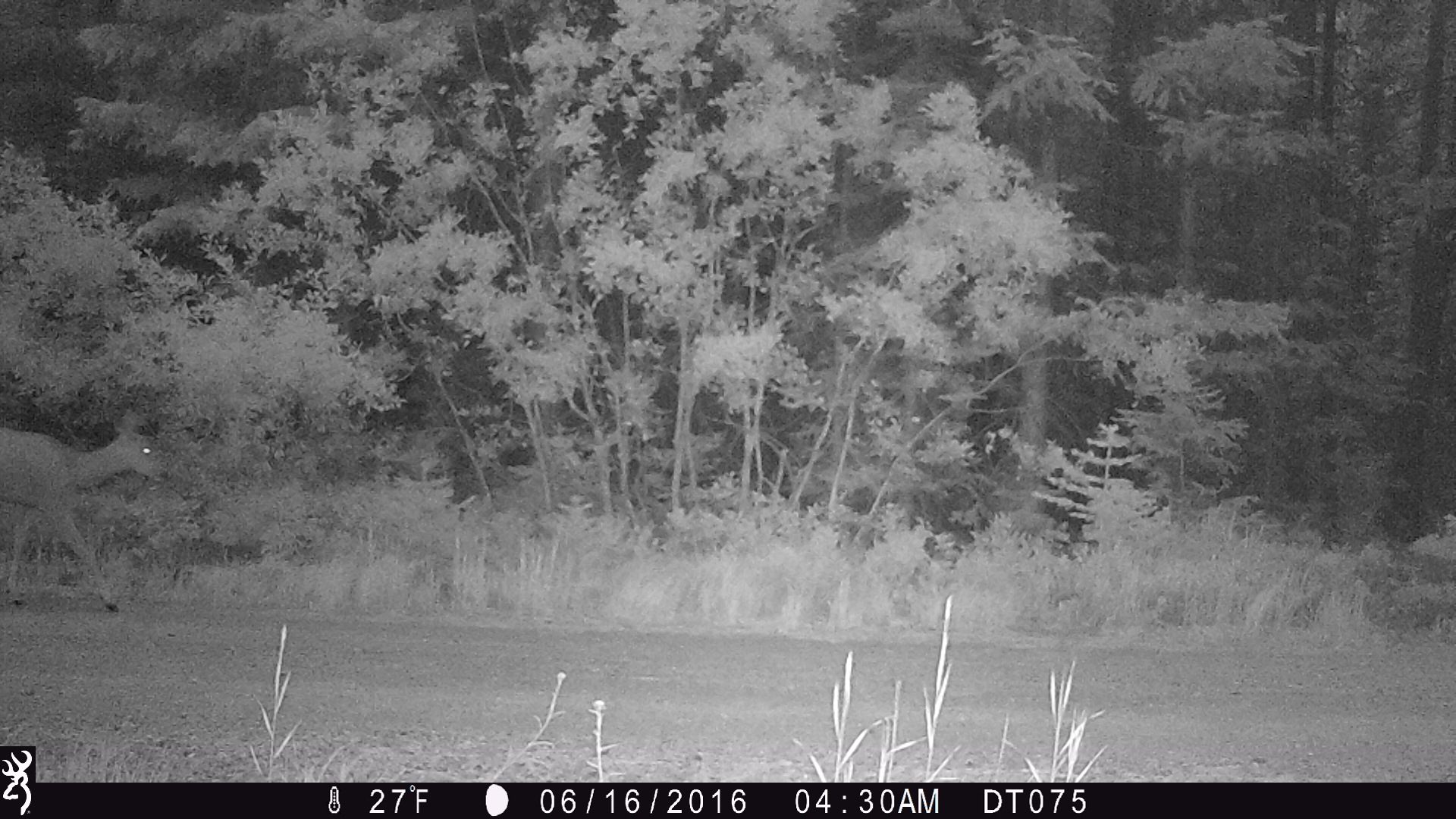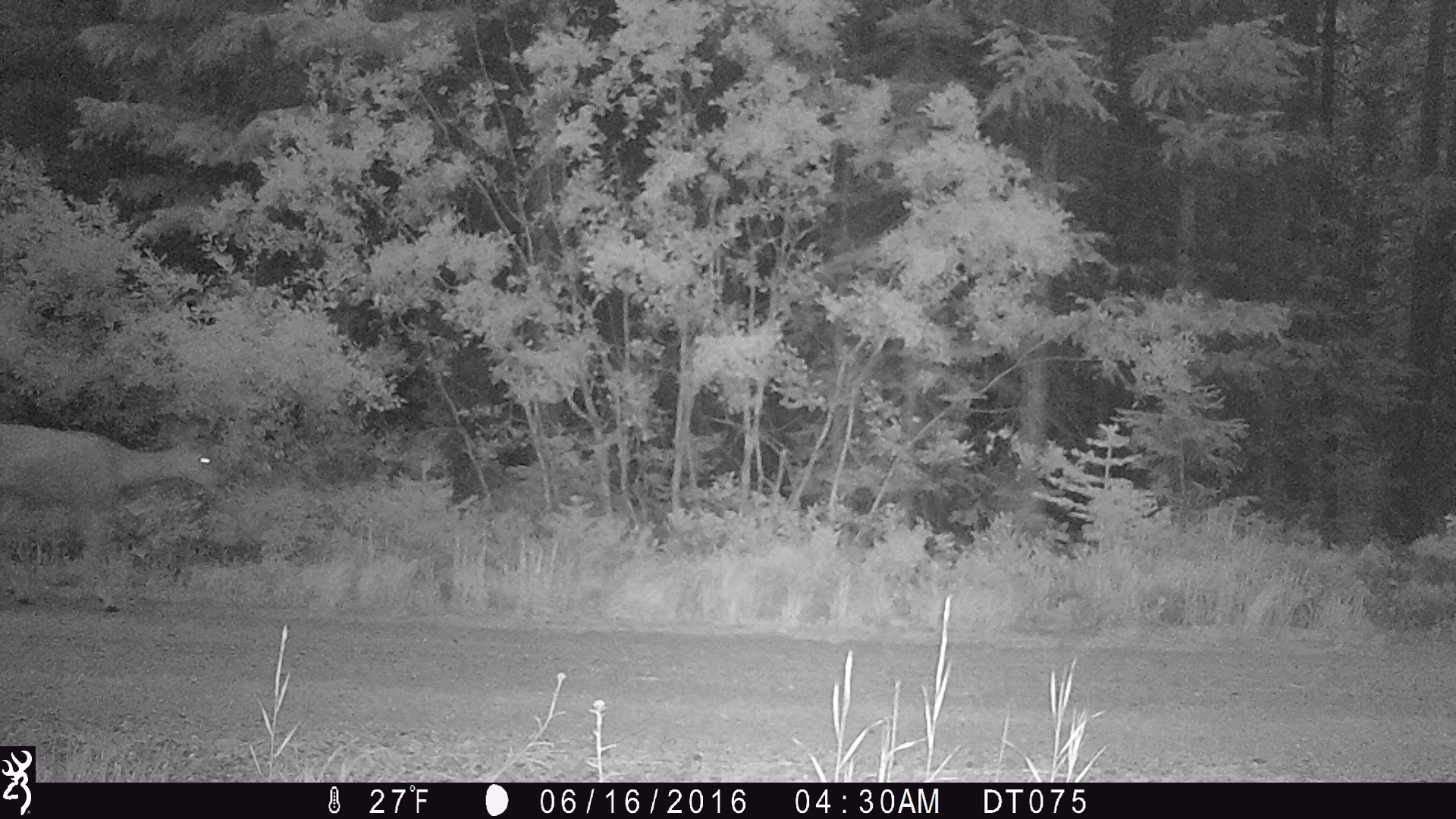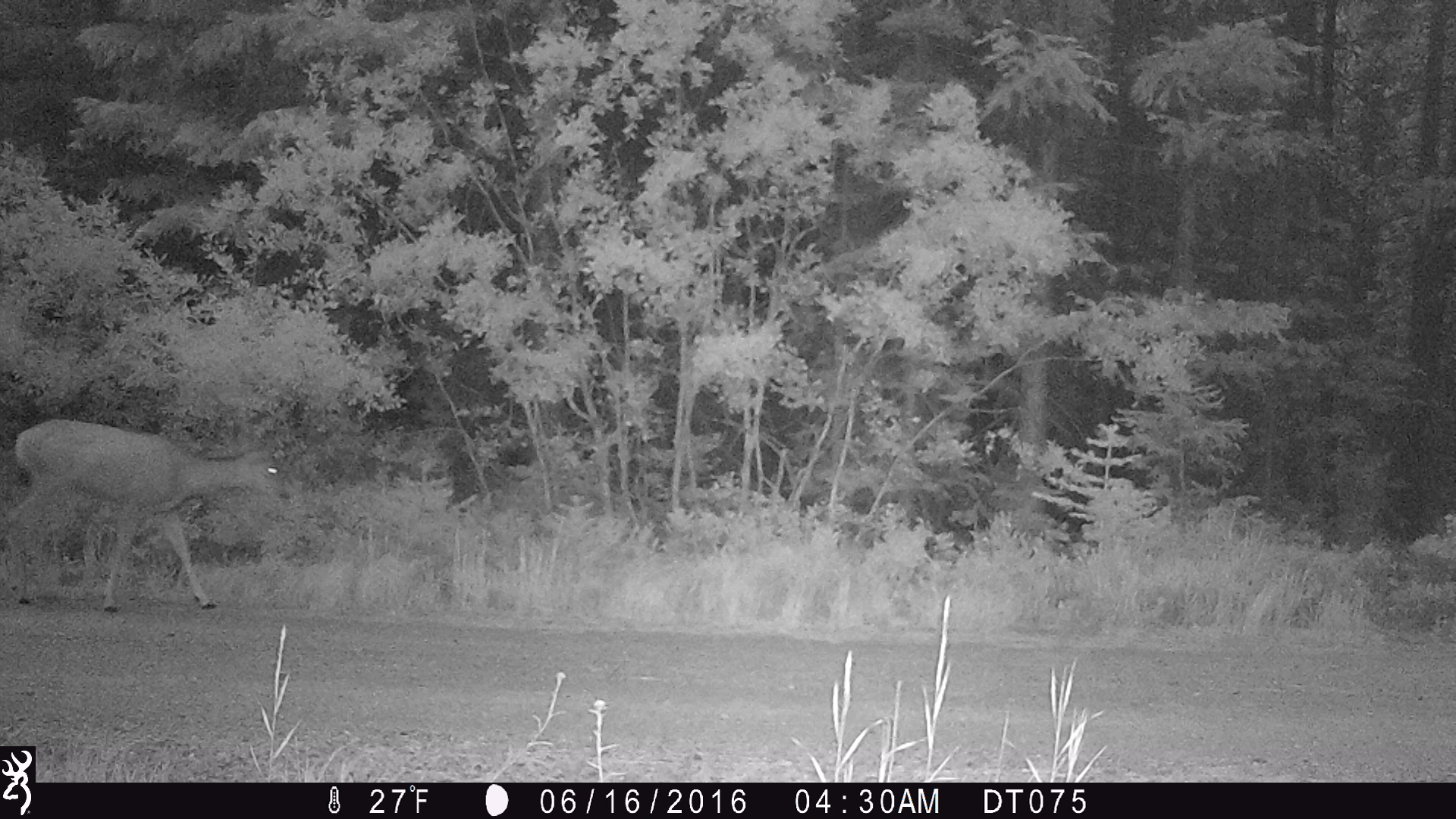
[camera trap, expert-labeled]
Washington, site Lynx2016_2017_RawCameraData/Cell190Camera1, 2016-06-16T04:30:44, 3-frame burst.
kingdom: Animalia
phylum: Chordata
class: Mammalia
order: Artiodactyla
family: Cervidae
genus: Odocoileus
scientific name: Odocoileus hemionus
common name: mule deer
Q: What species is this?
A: Odocoileus hemionus (mule deer).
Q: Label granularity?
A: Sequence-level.